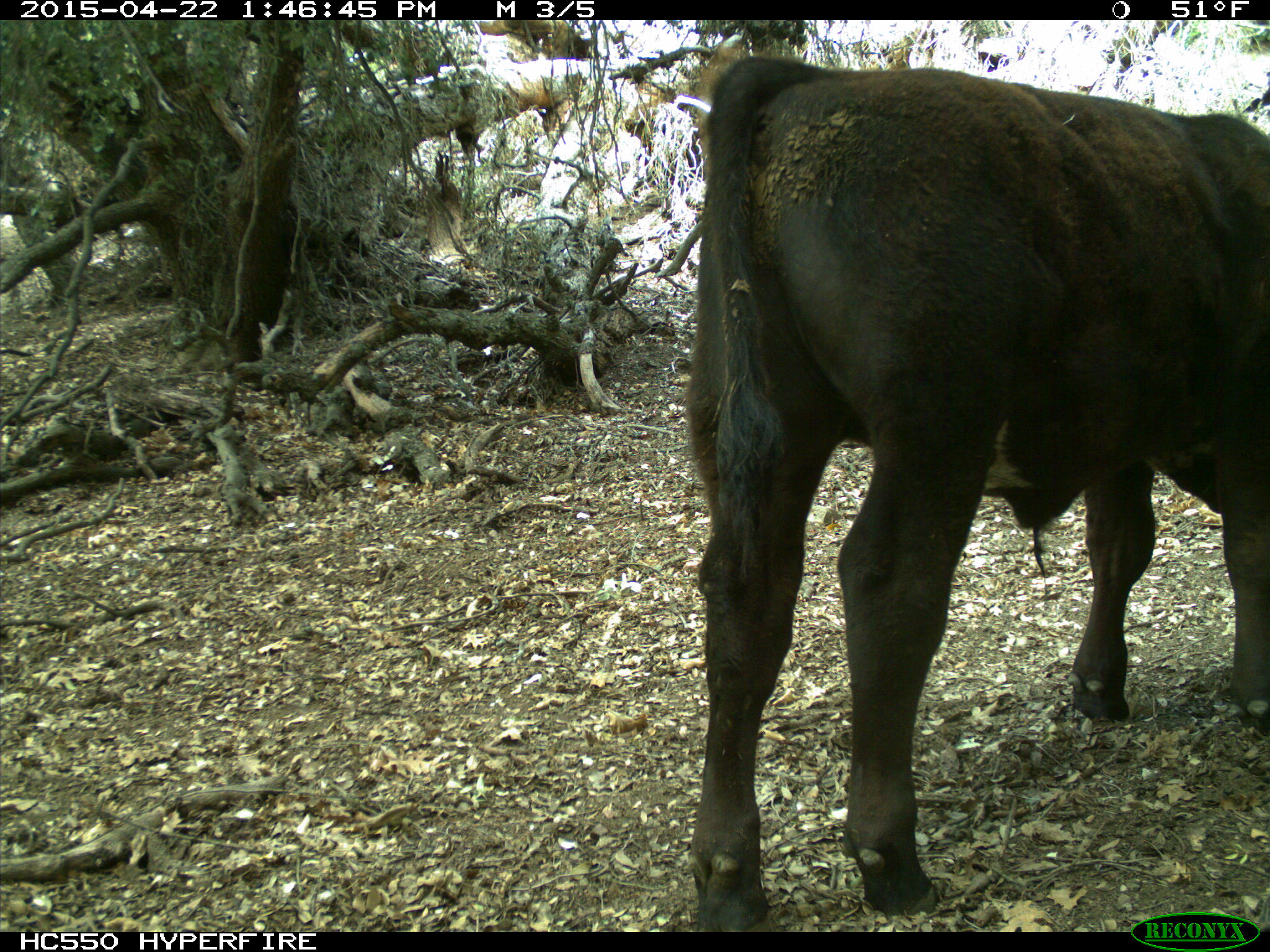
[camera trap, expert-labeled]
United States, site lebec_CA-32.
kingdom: Animalia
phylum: Chordata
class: Mammalia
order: Artiodactyla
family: Bovidae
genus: Bos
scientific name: Bos taurus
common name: domestic cow